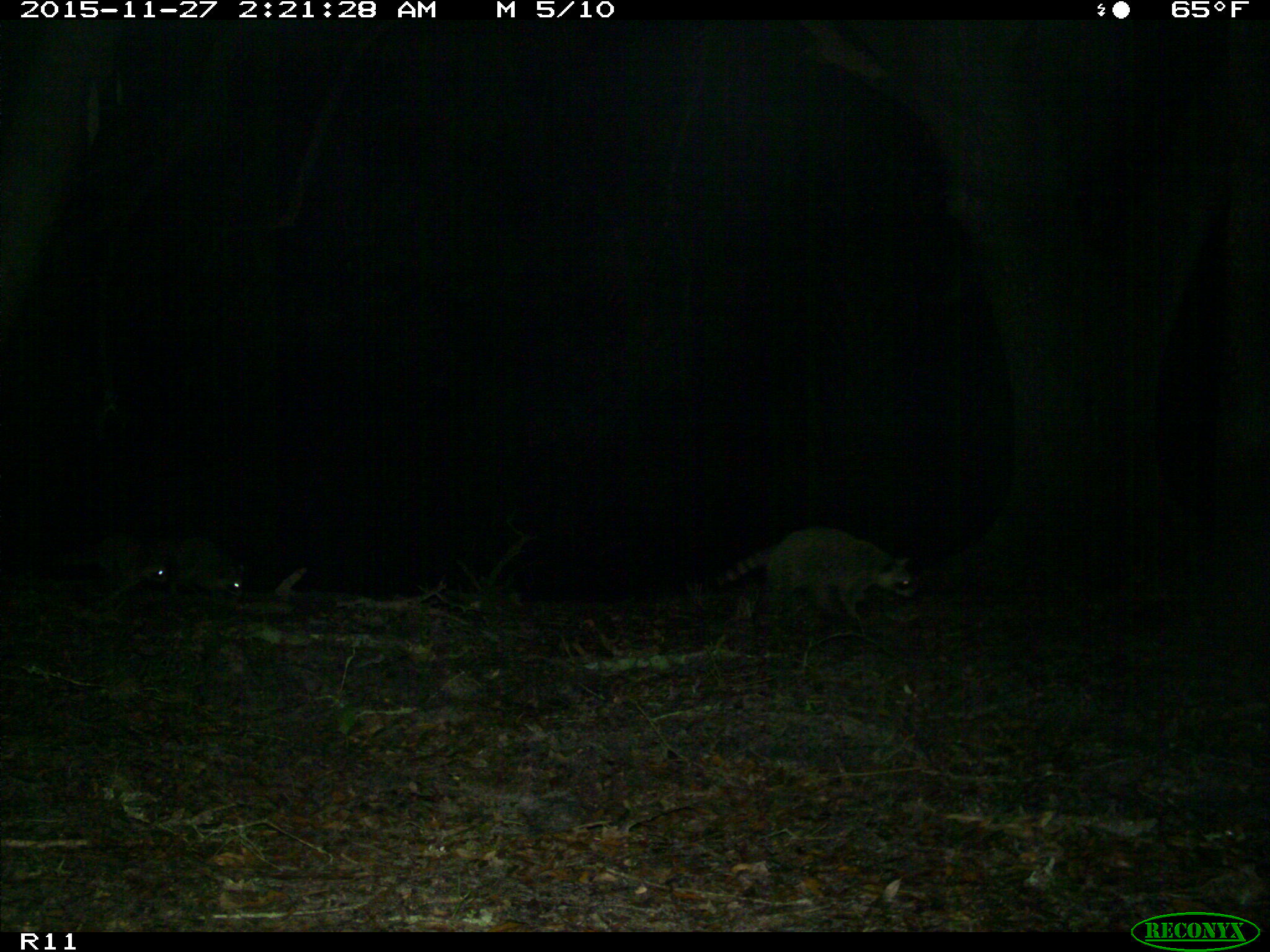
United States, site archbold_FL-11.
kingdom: Animalia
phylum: Chordata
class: Mammalia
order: Carnivora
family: Procyonidae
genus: Procyon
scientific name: Procyon lotor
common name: common raccoon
Procyon lotor (common raccoon).